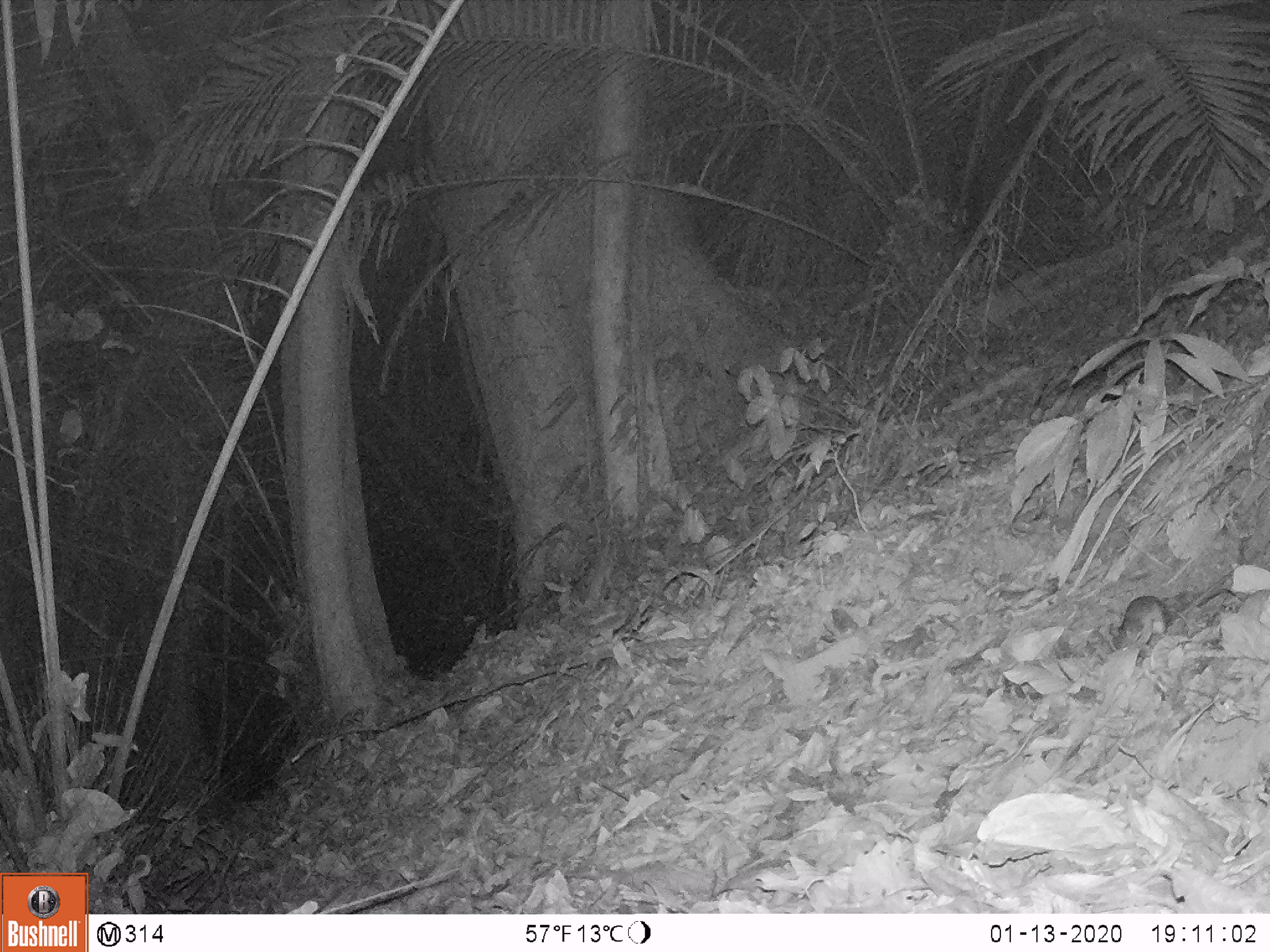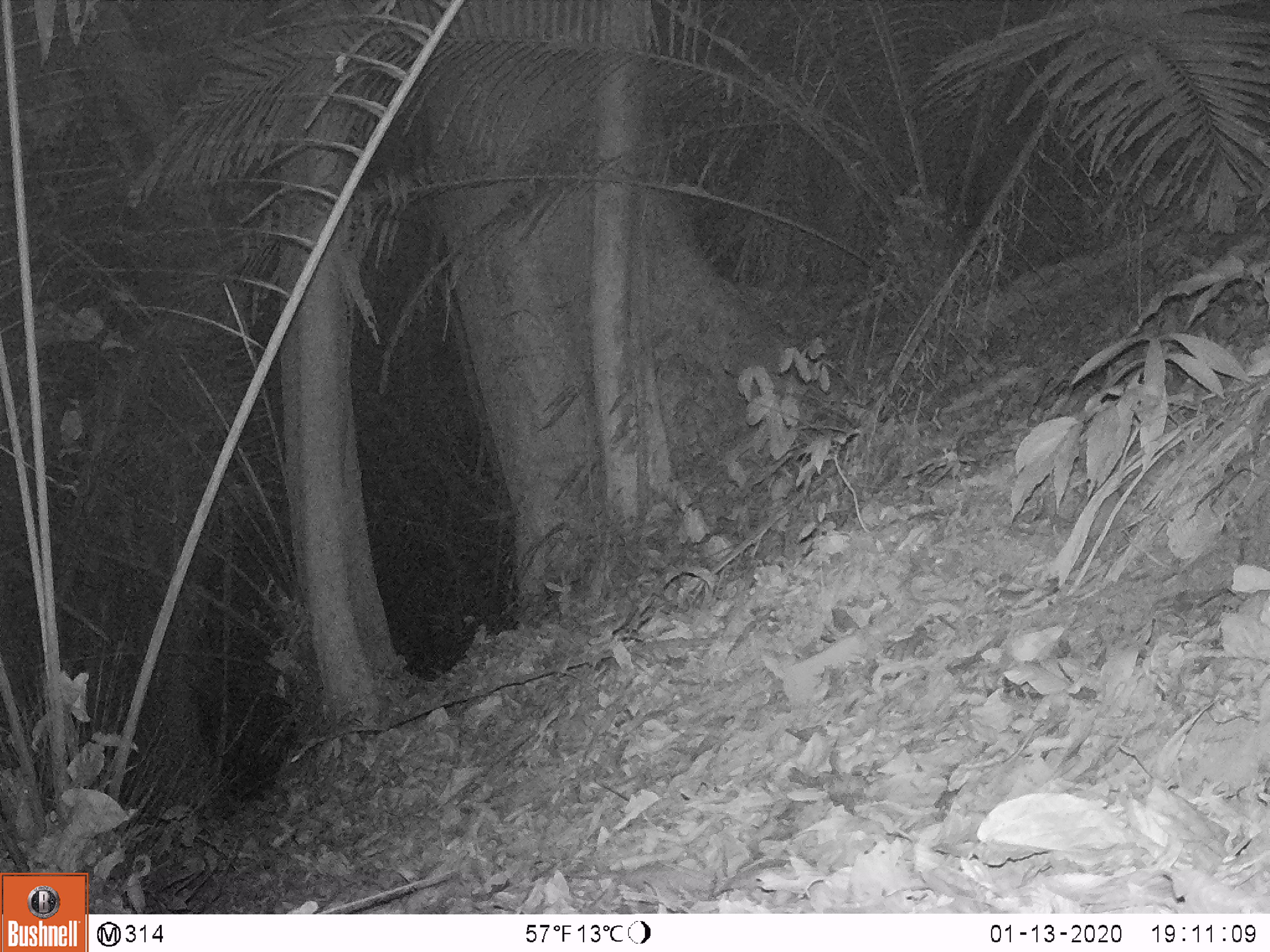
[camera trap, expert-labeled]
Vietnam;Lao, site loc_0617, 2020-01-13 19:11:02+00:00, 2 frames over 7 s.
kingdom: Animalia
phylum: Chordata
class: Mammalia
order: Rodentia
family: Muridae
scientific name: Muridae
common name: old-world mice and rats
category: unidentified murid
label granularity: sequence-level